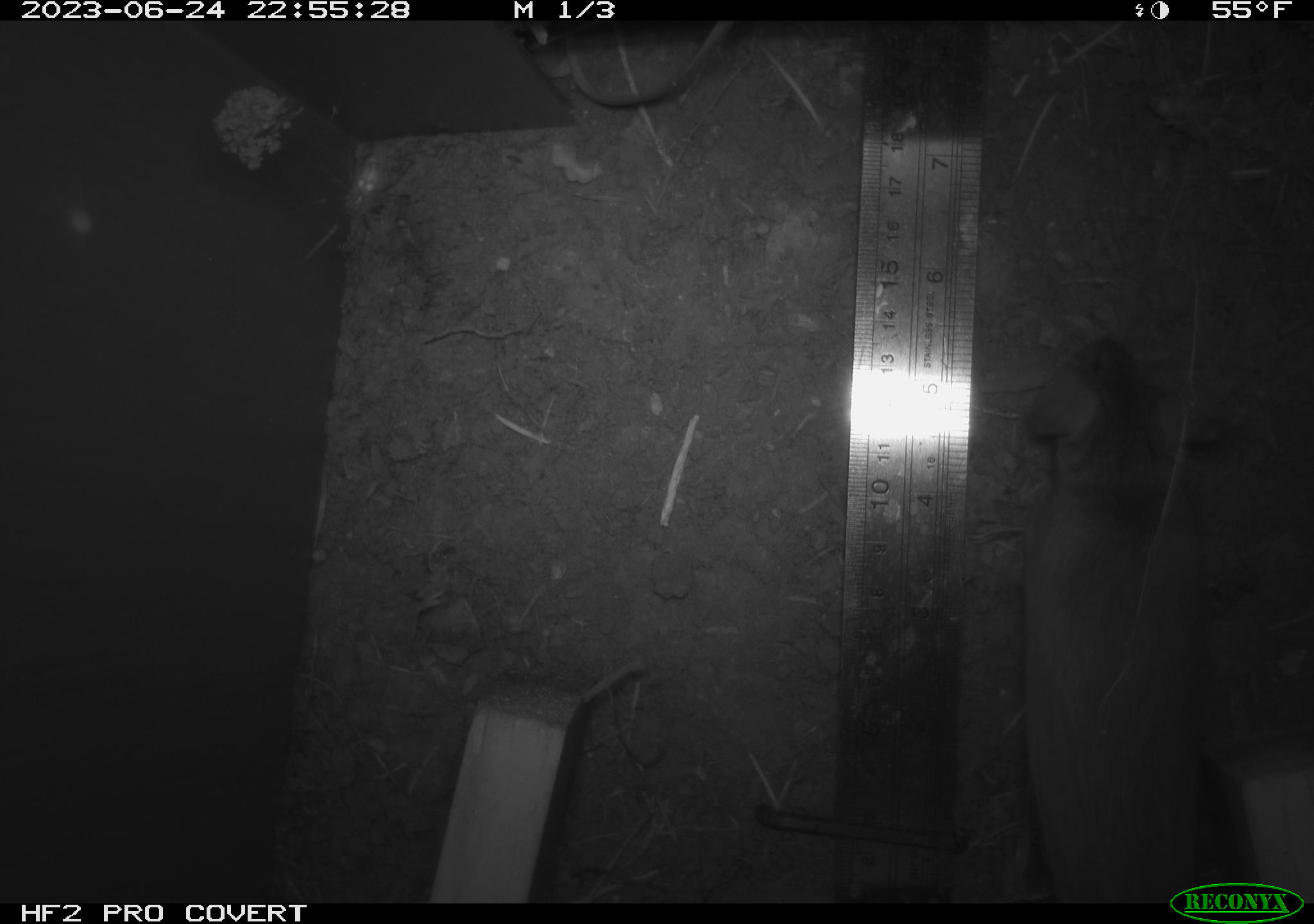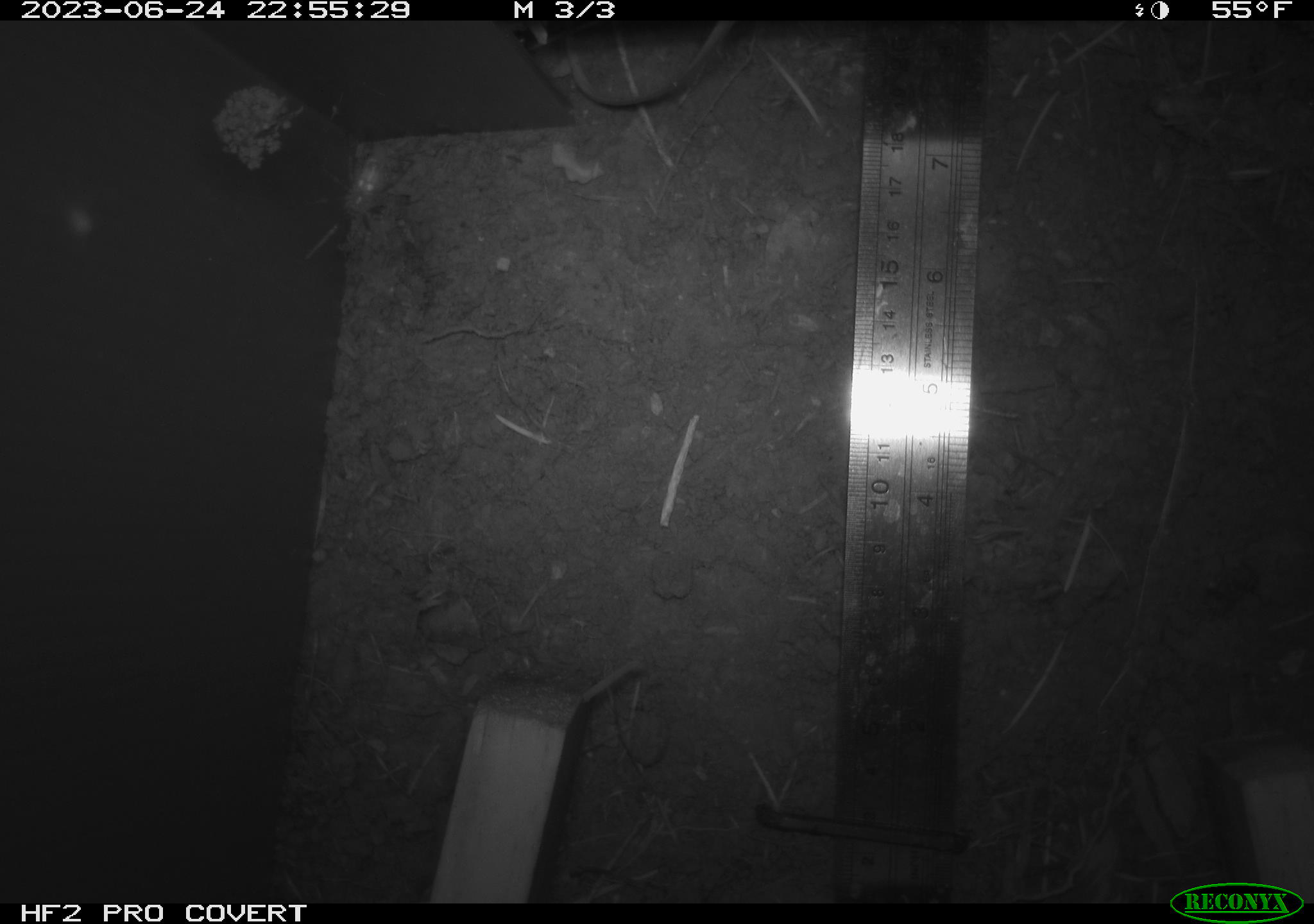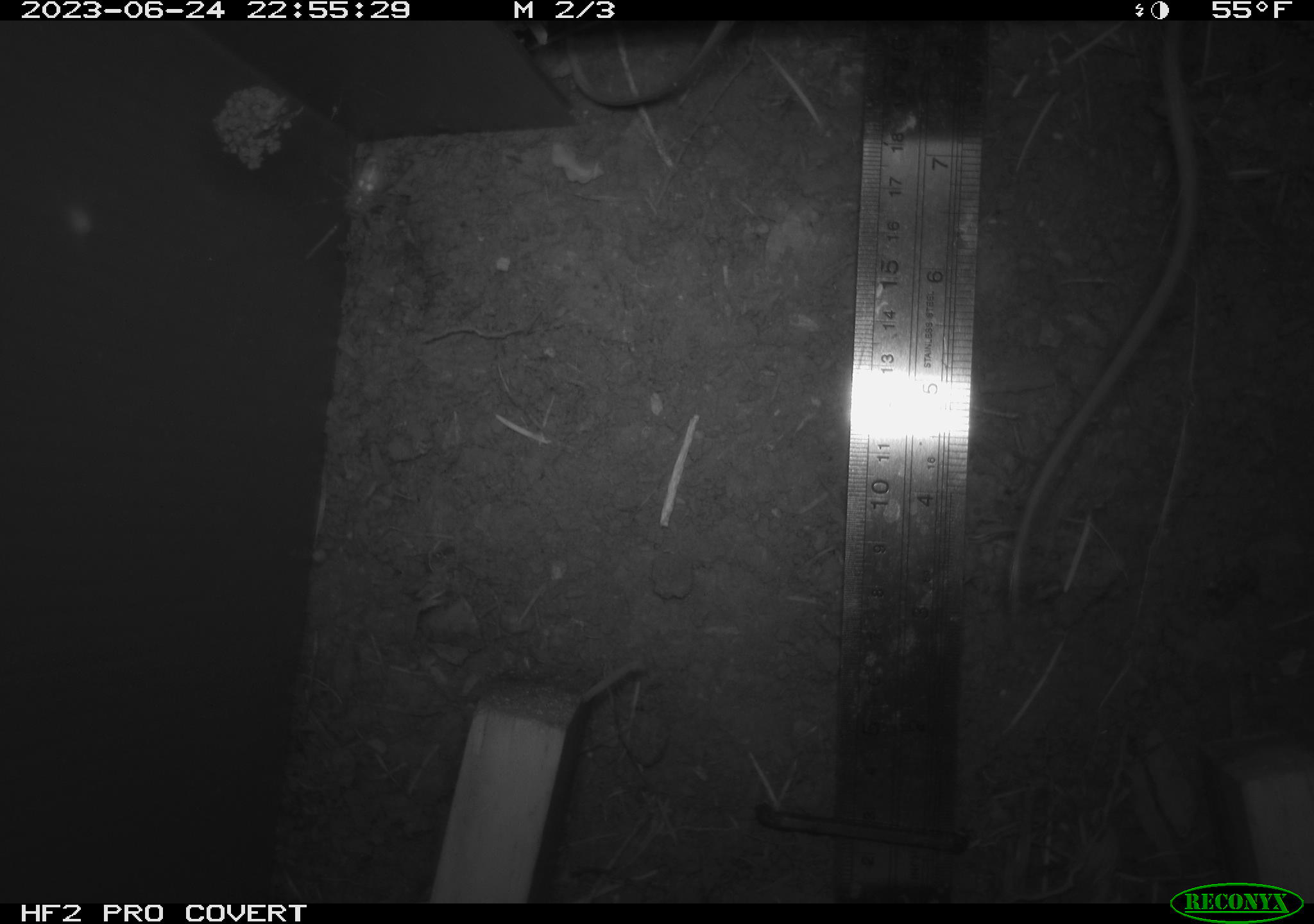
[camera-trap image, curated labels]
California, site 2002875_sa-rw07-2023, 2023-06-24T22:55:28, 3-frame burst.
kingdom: Animalia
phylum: Chordata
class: Mammalia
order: Rodentia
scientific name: Rodentia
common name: mouse species